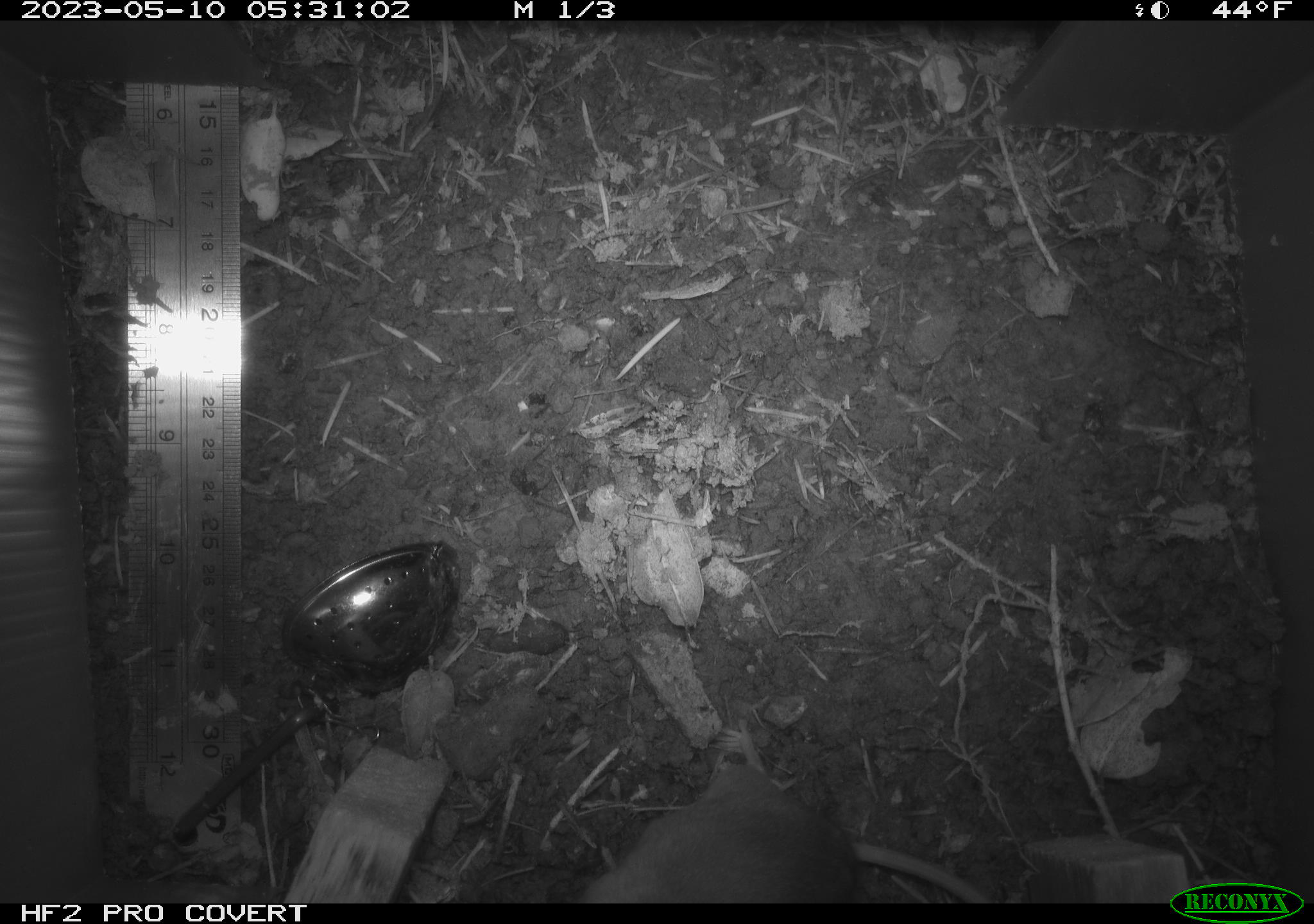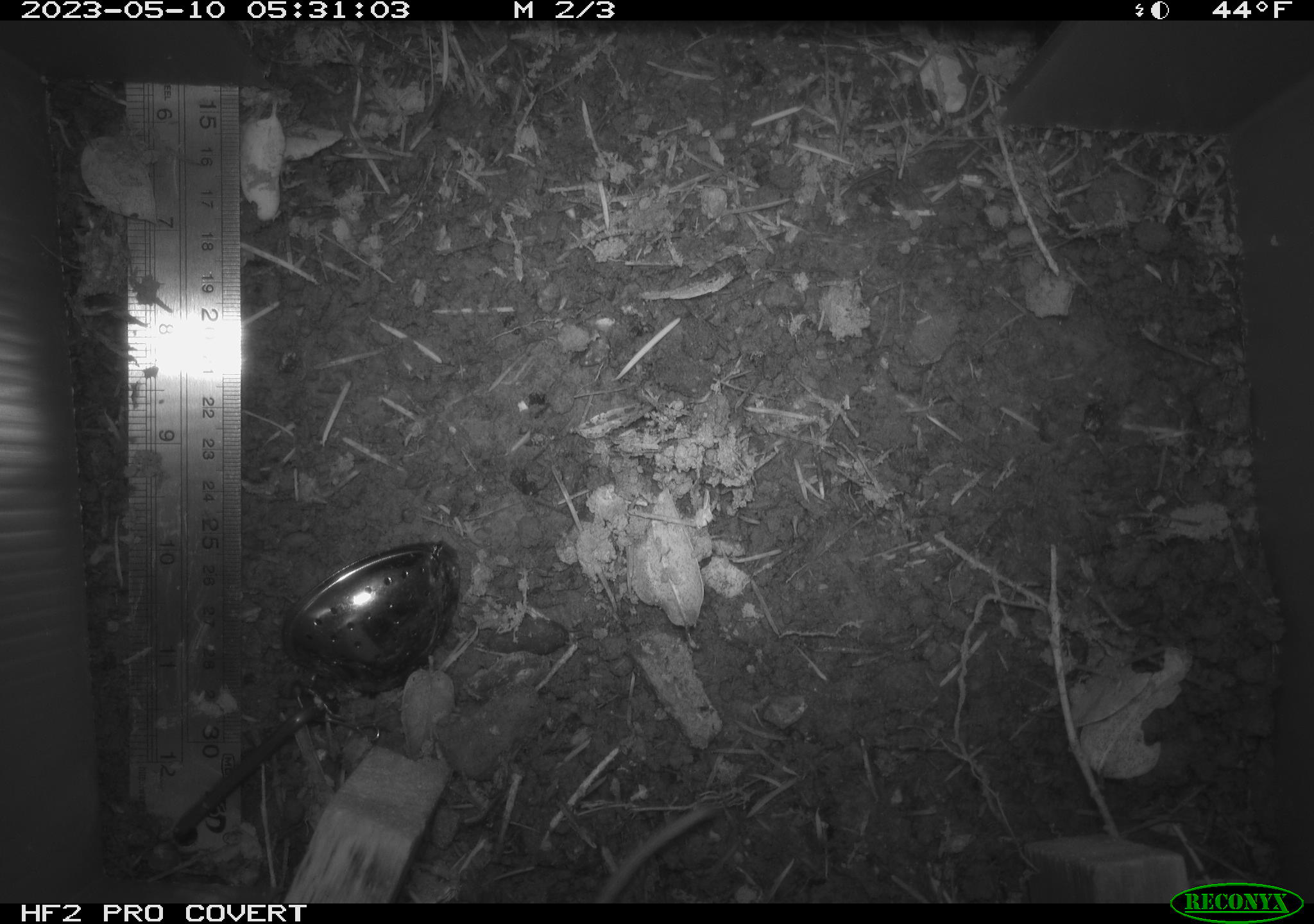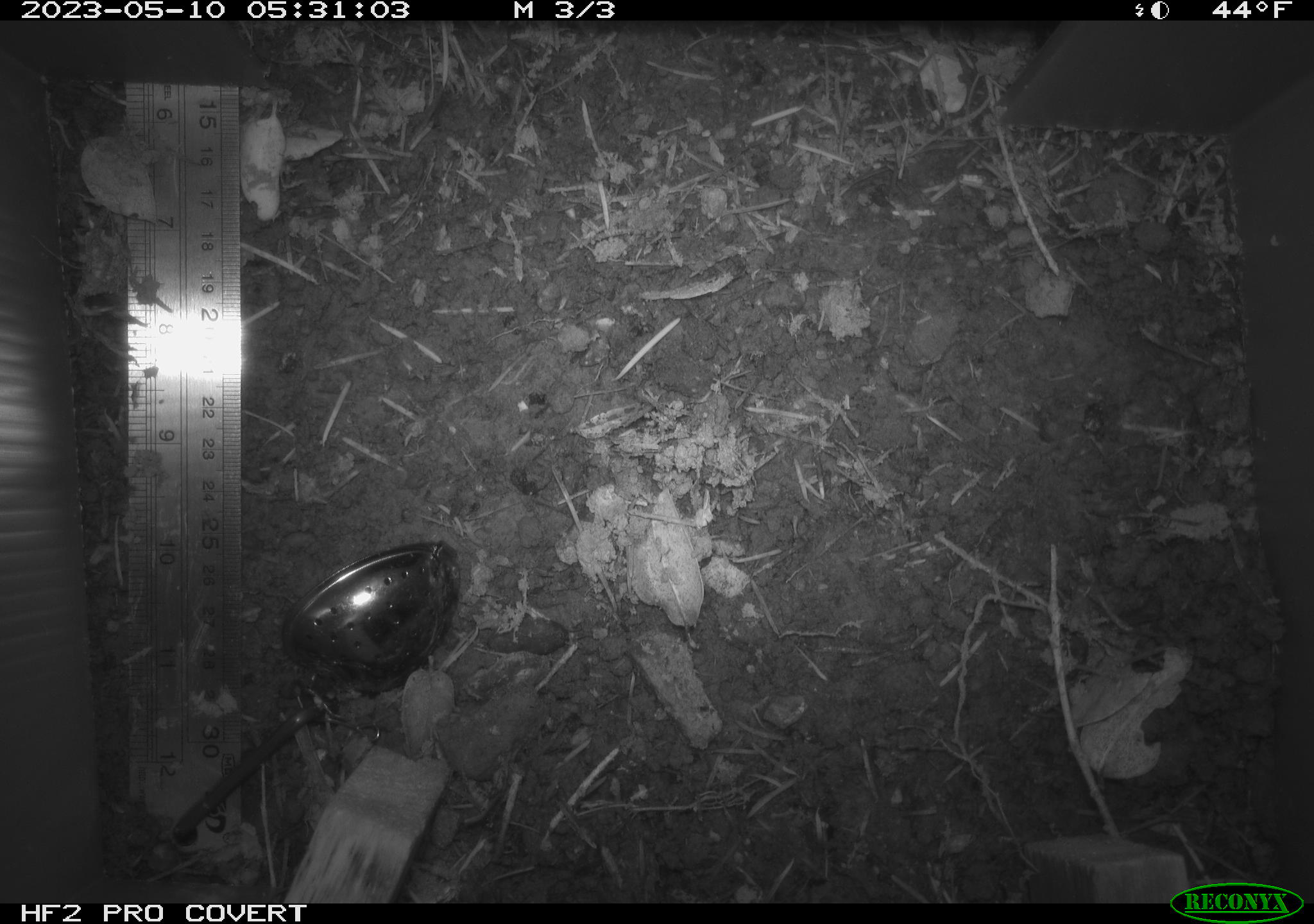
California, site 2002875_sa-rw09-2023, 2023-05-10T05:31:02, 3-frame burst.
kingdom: Animalia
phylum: Chordata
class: Mammalia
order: Rodentia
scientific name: Rodentia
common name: mouse species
Mouse species (Rodentia).